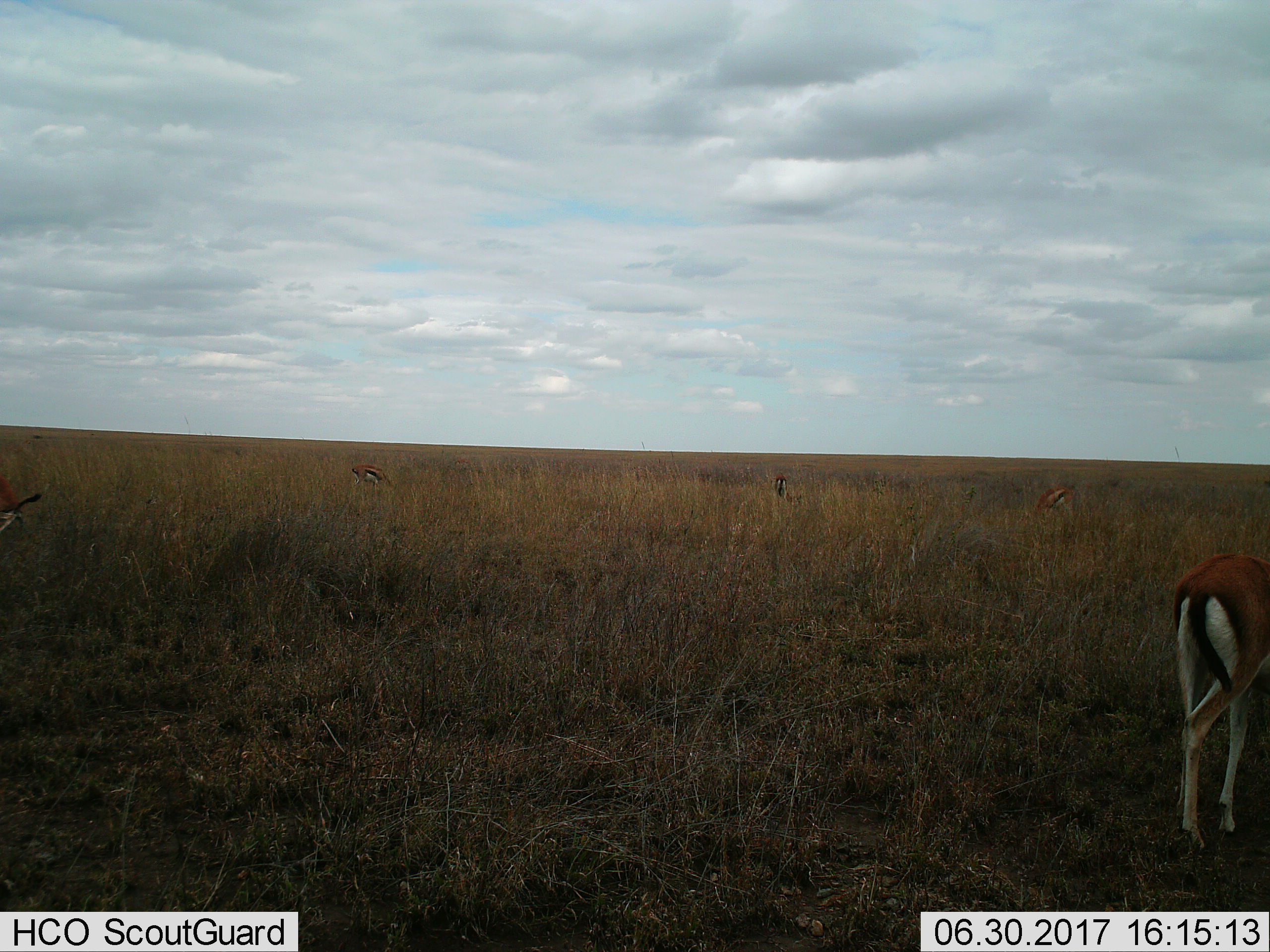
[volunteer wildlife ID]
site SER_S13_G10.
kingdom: Animalia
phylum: Chordata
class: Mammalia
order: Artiodactyla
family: Bovidae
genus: Eudorcas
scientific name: Eudorcas thomsonii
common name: thomson's gazelle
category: gazellethomsons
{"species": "gazellethomsons (thomson's gazelle) (Eudorcas thomsonii)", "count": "5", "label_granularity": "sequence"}